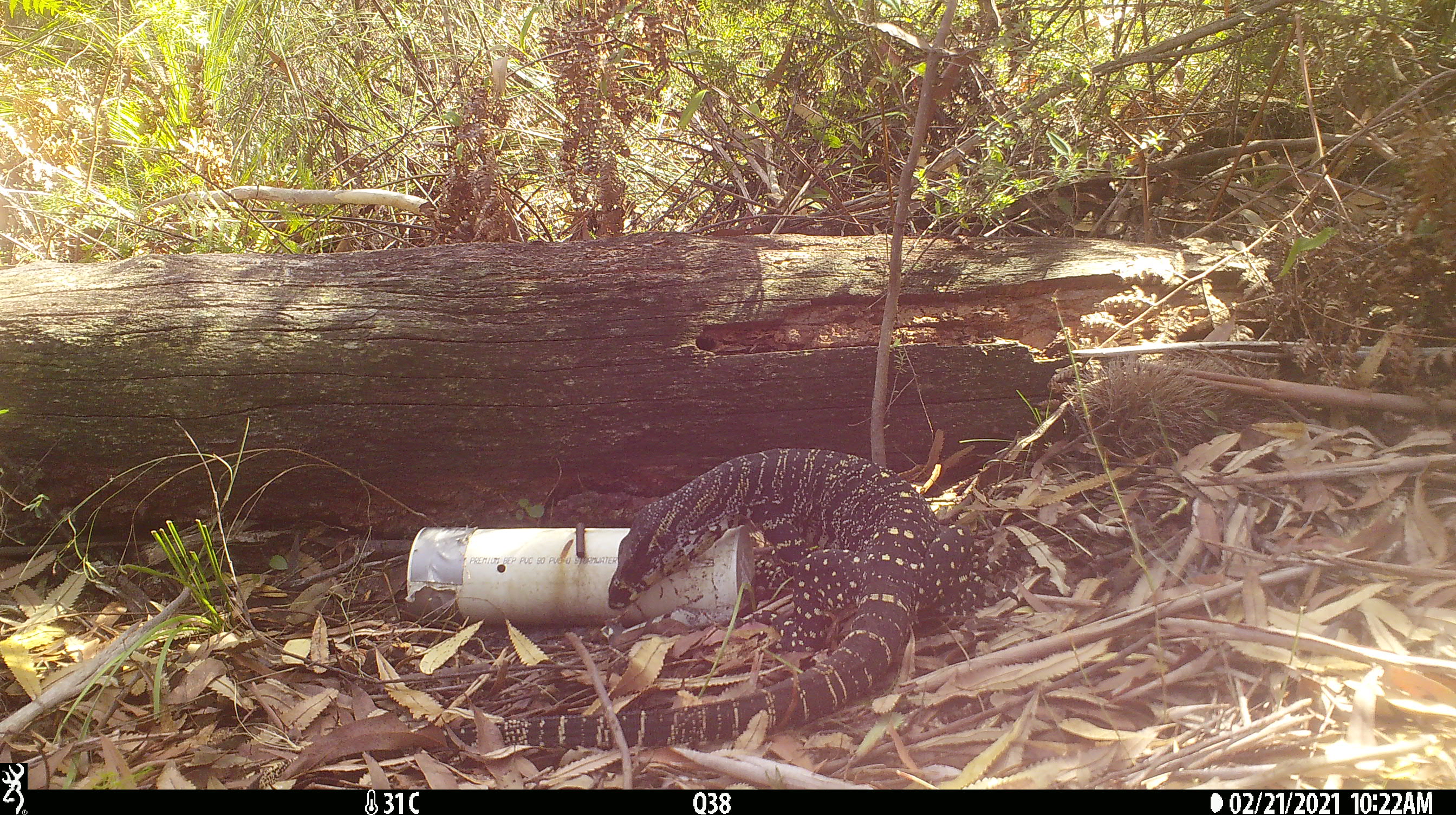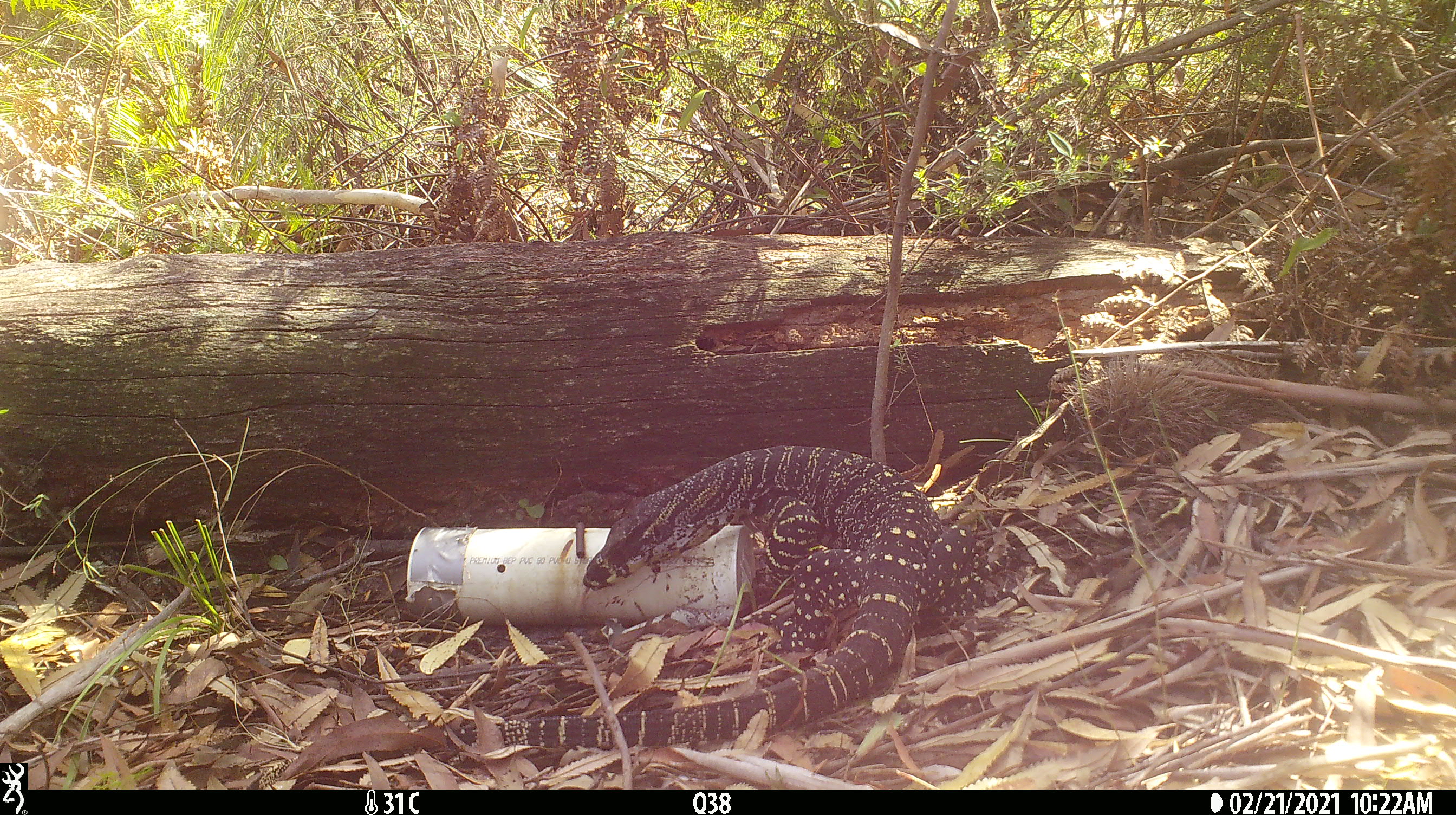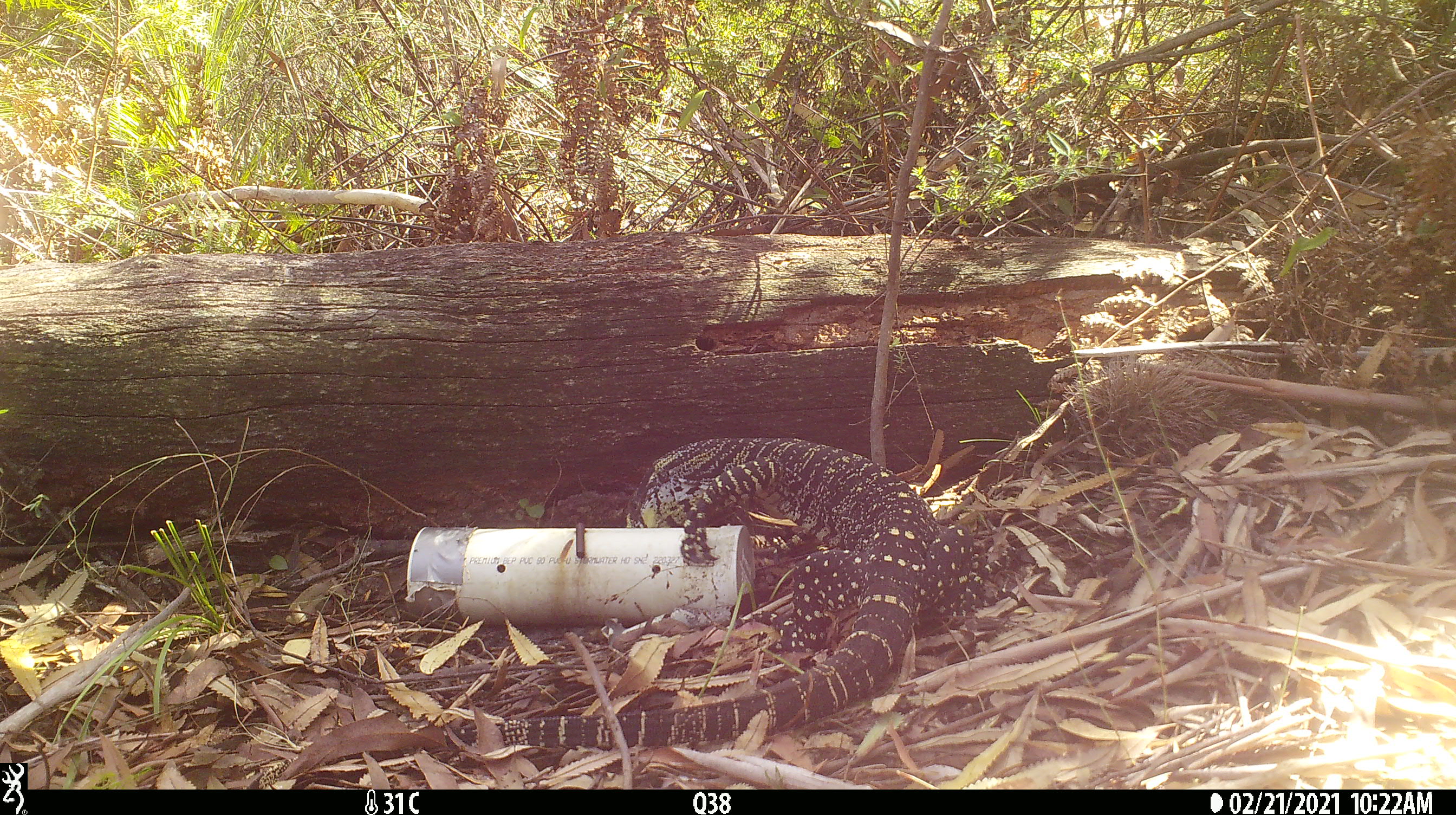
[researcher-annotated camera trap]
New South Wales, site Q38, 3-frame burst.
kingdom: Animalia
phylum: Chordata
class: Reptilia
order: Squamata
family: Varanidae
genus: Varanus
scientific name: Varanus varius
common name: lace monitor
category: goanna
Goanna (lace monitor) (Varanus varius).